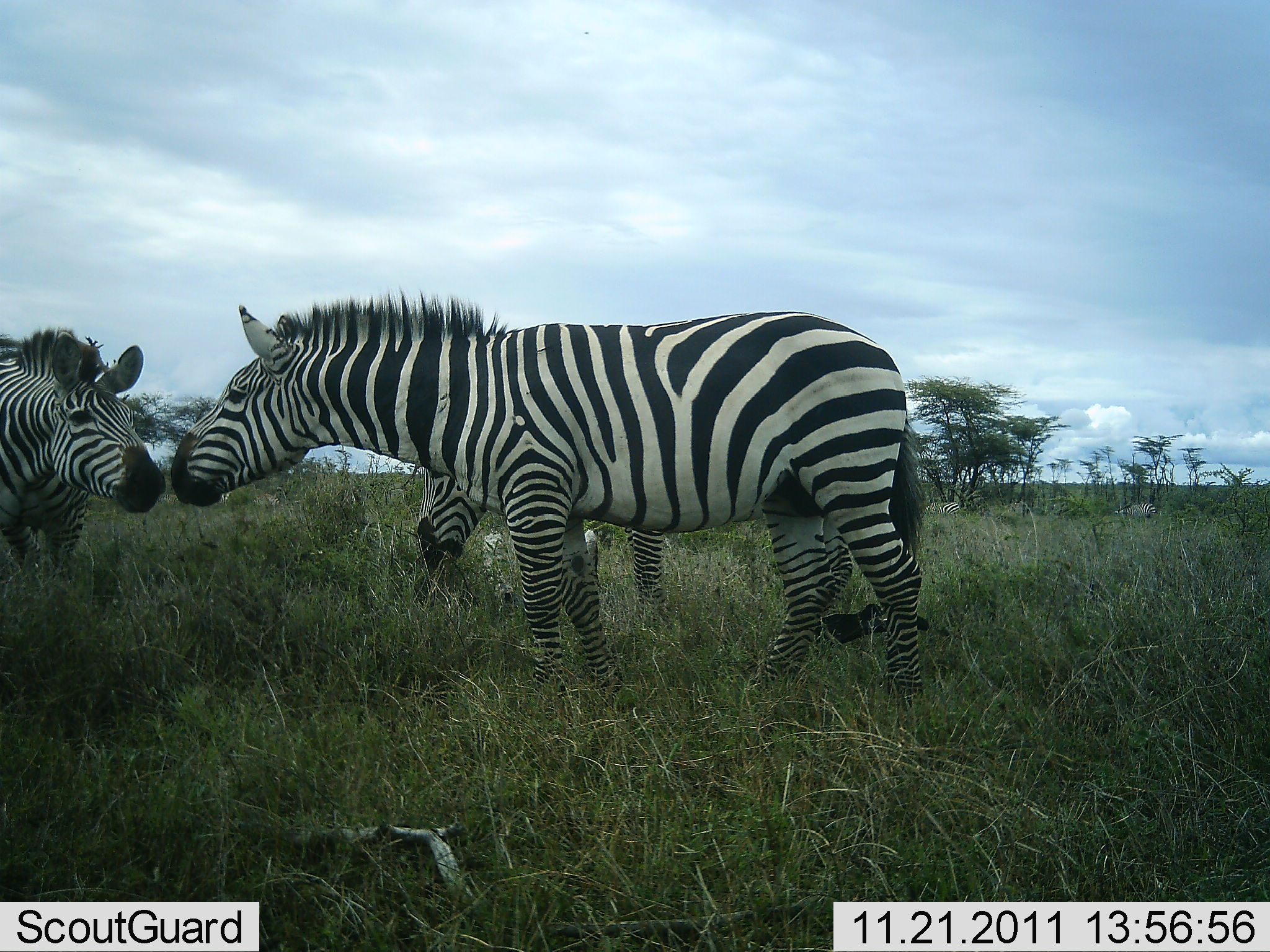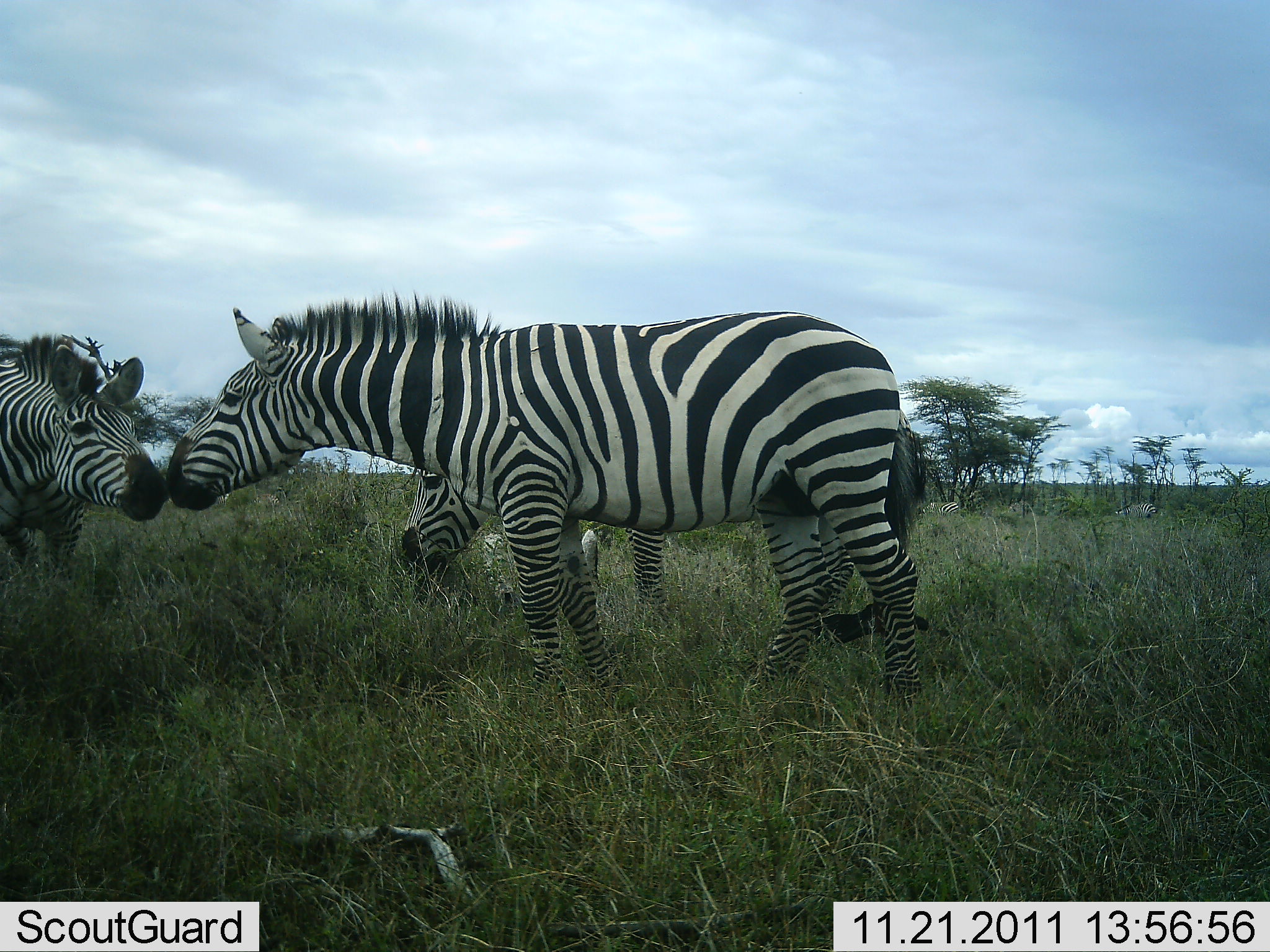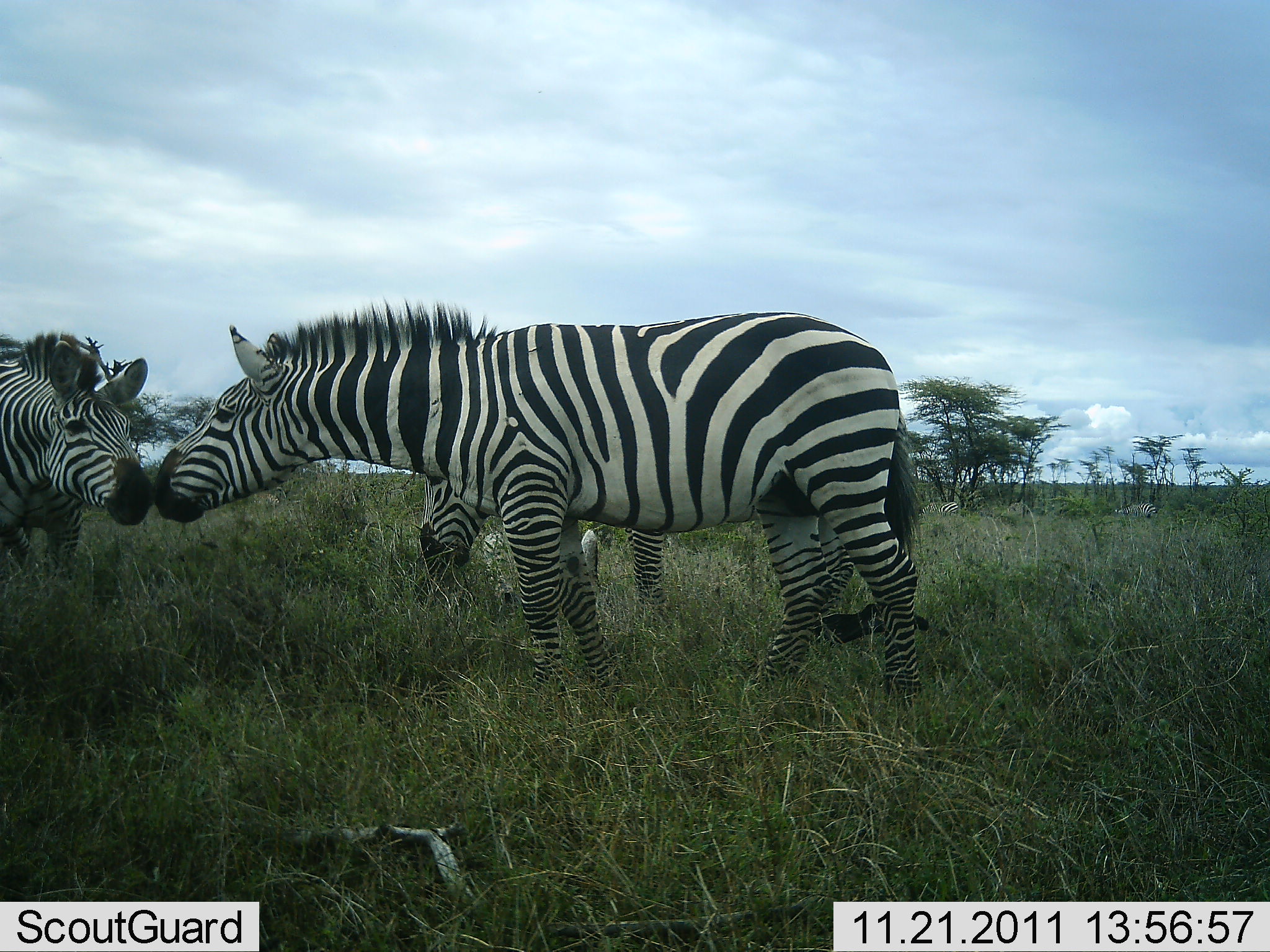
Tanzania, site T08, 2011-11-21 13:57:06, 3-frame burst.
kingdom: Animalia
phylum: Chordata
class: Mammalia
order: Perissodactyla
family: Equidae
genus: Equus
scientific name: Equus quagga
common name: plains zebra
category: zebra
Zebra (plains zebra) (Equus quagga), count 3. Behavior (volunteer vote fractions): standing 25%, resting 8%, moving 8%, interacting 83%. Young present (vote fraction): 8%. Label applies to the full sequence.